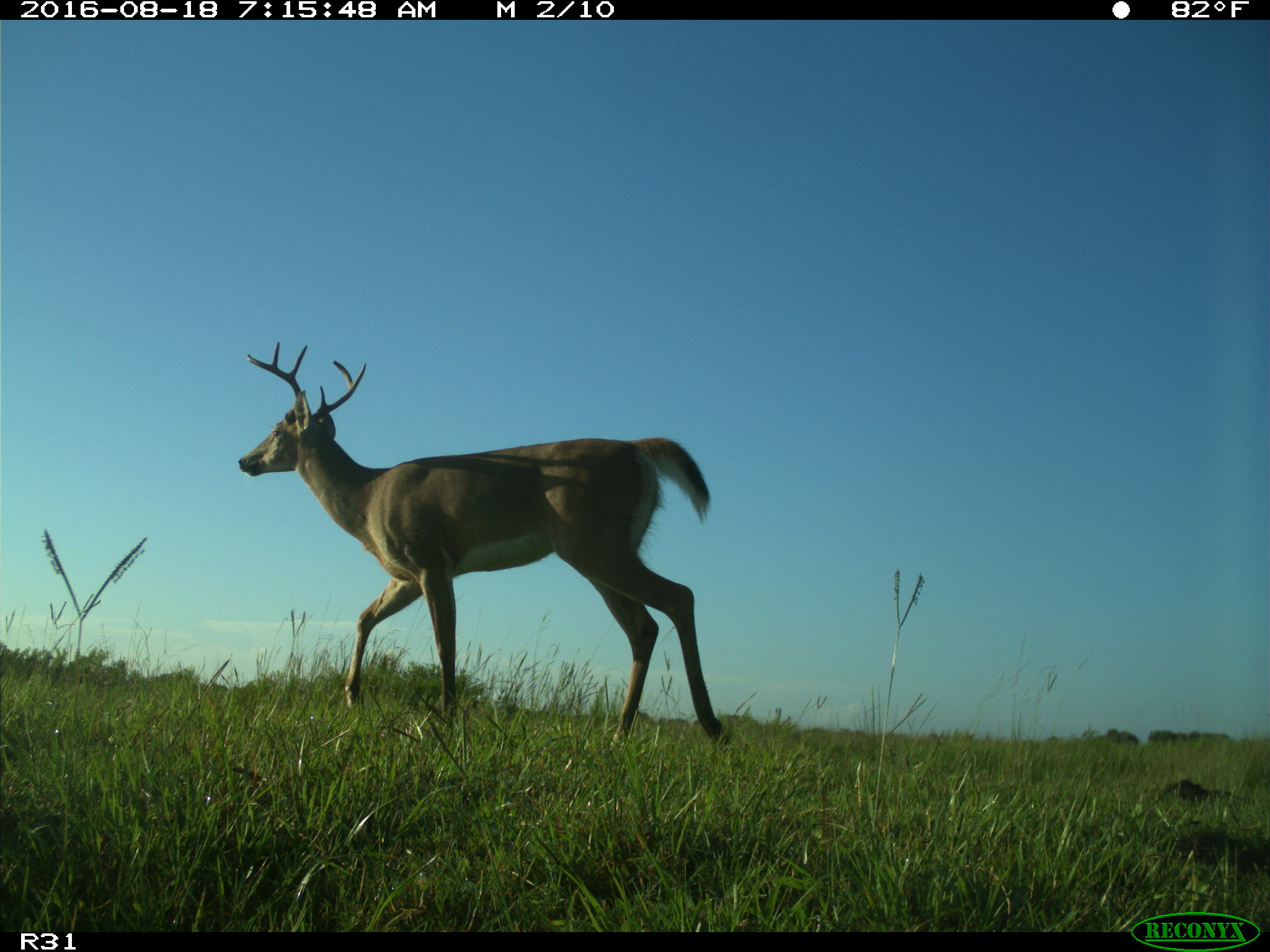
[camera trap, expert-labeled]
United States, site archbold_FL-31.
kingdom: Animalia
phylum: Chordata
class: Mammalia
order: Artiodactyla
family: Cervidae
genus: Odocoileus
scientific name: Odocoileus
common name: deer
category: unidentified deer